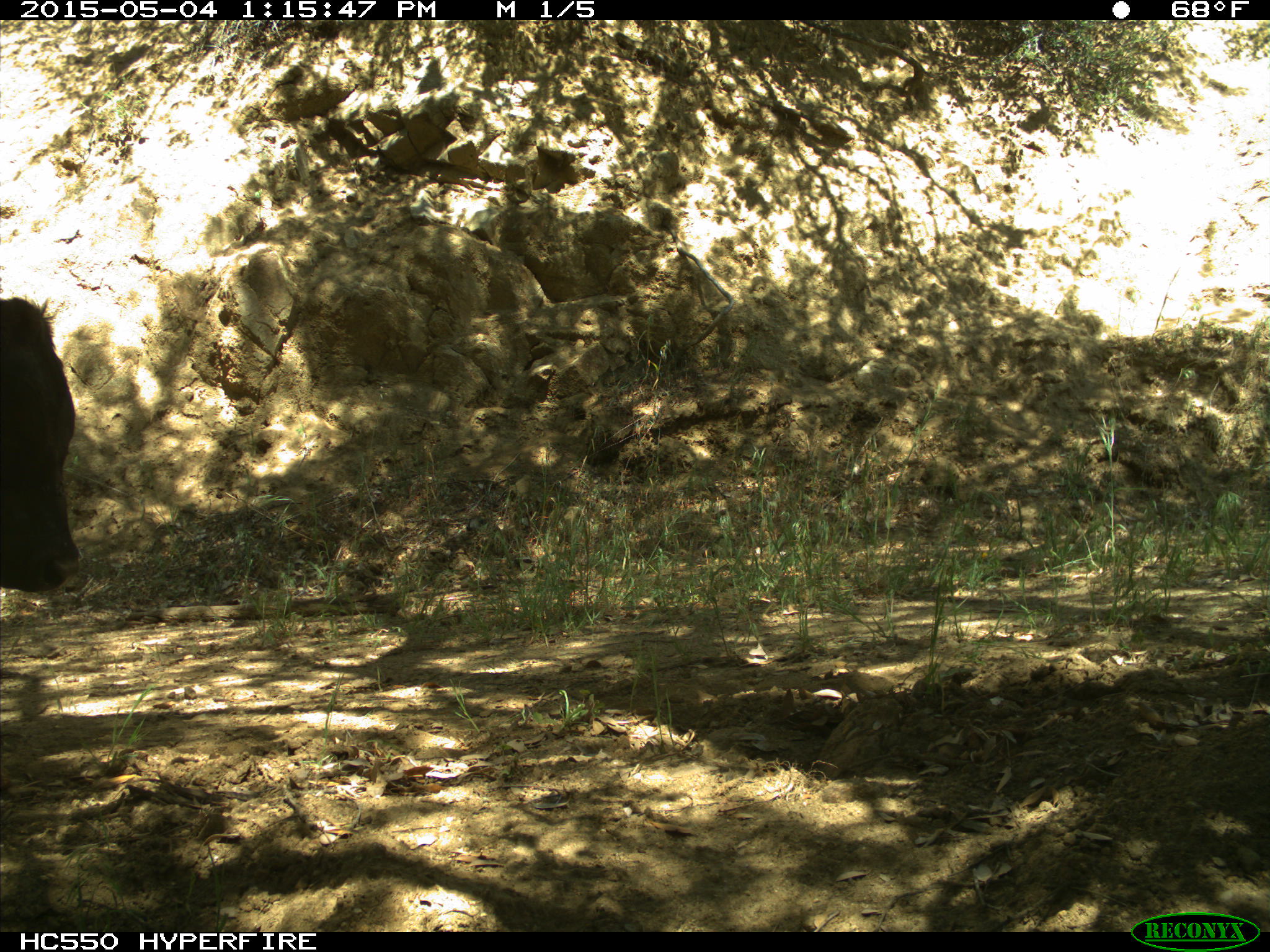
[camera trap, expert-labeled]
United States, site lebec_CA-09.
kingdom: Animalia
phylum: Chordata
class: Mammalia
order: Artiodactyla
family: Bovidae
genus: Bos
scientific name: Bos taurus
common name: domestic cow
Bos taurus (domestic cow).